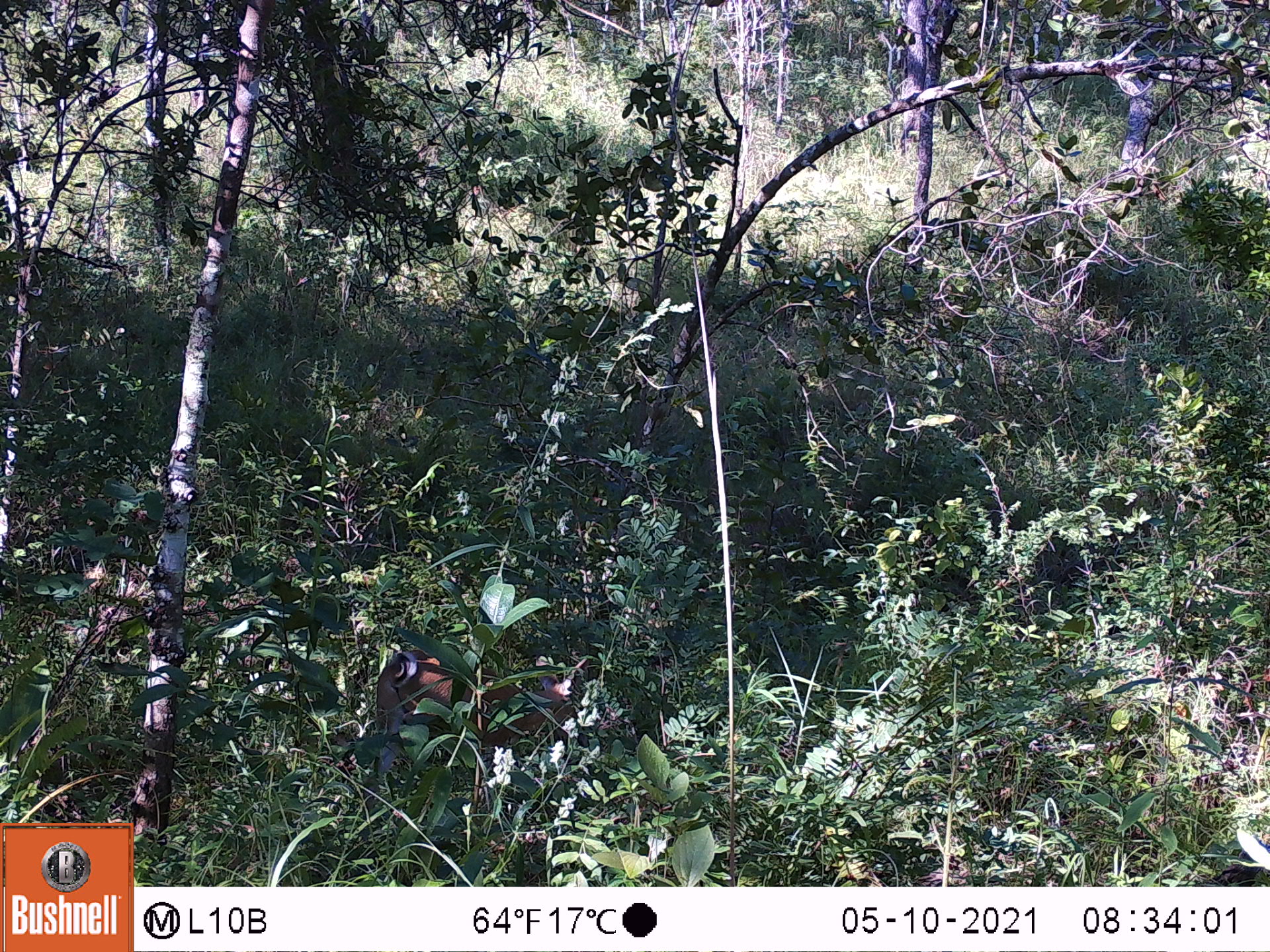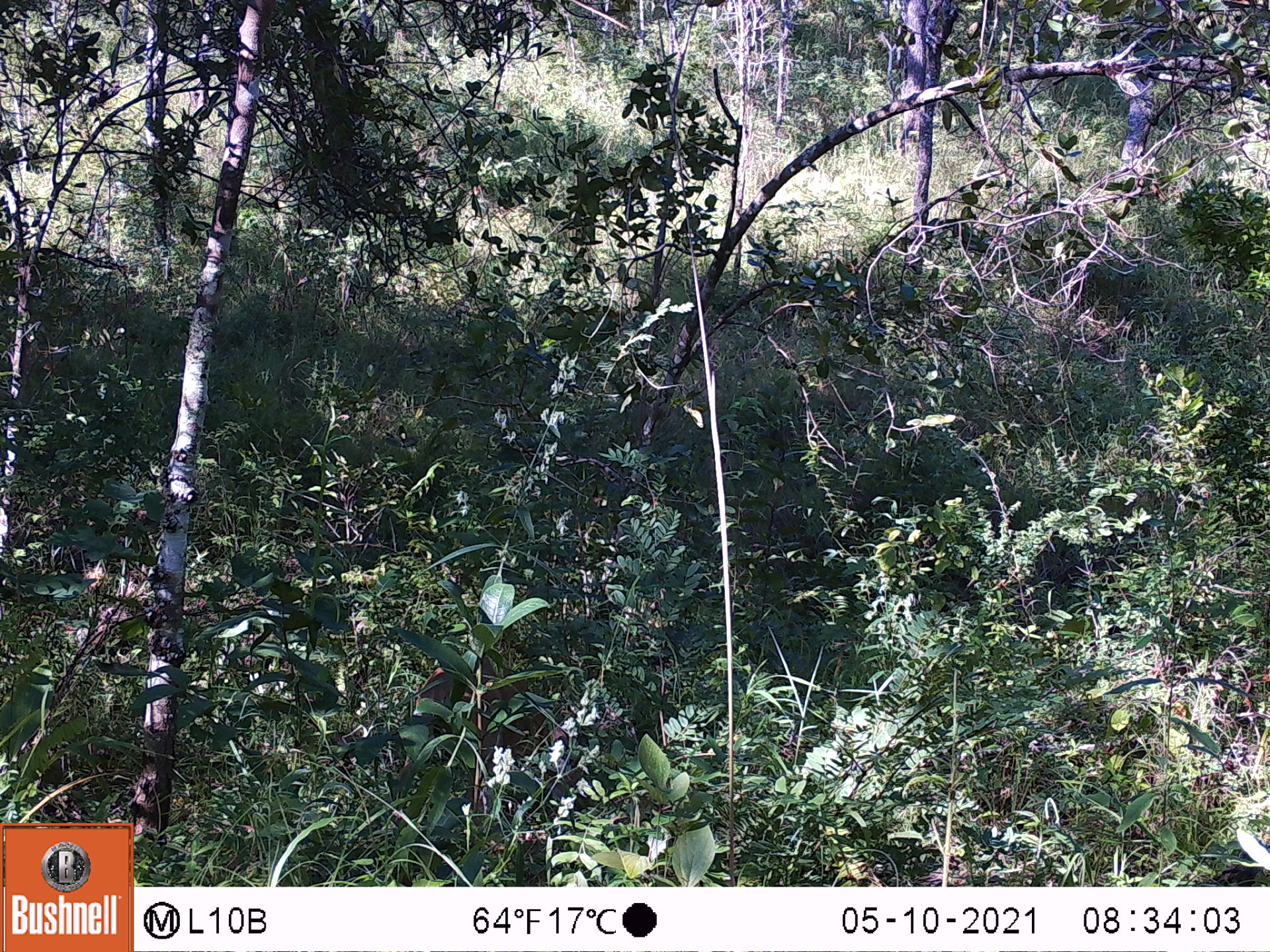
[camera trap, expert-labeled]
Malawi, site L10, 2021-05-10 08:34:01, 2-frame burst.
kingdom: Animalia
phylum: Chordata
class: Mammalia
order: Artiodactyla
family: Bovidae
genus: Sylvicapra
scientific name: Sylvicapra grimmia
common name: common duiker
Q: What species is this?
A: Common duiker (Sylvicapra grimmia).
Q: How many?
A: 1.